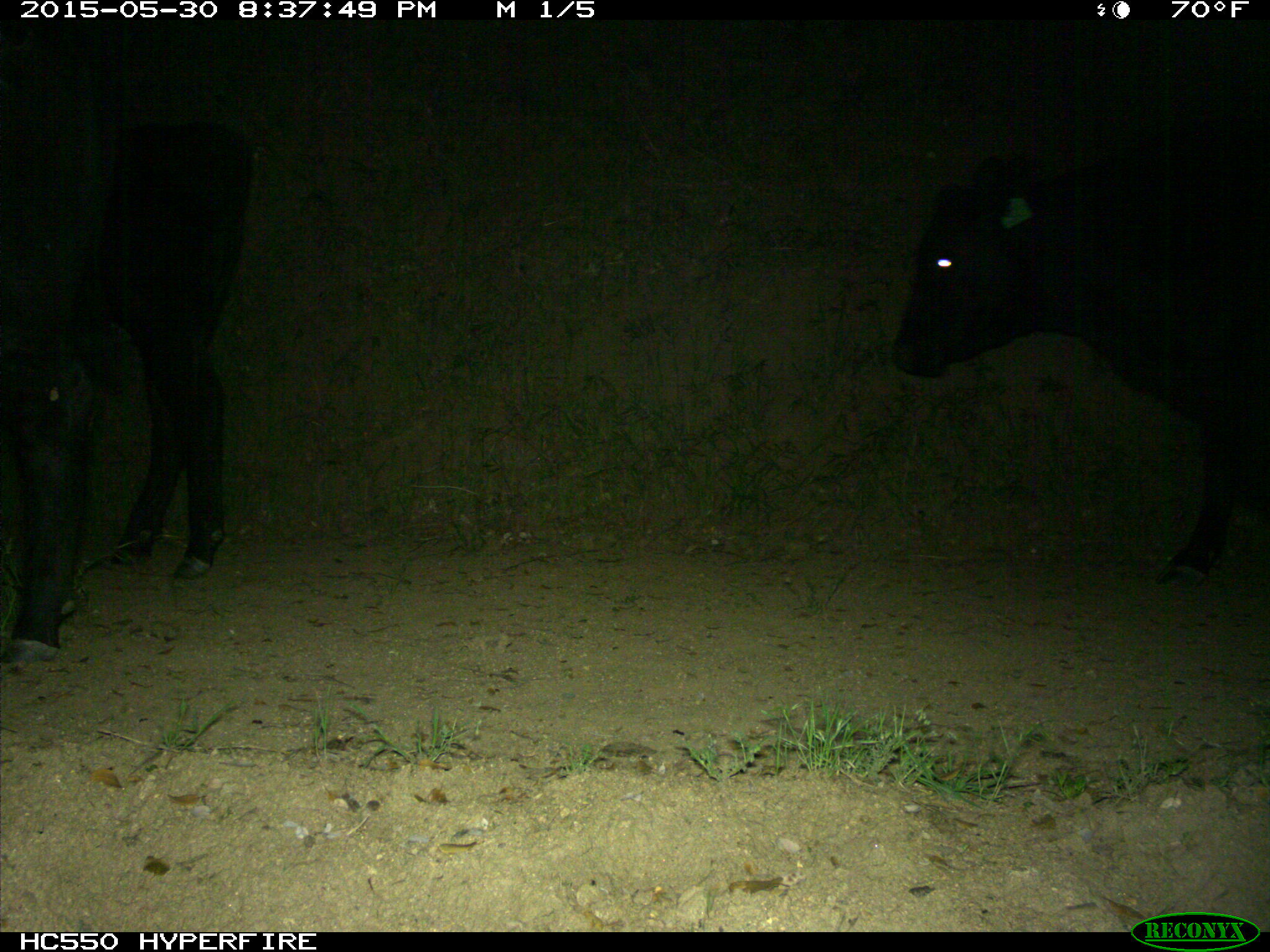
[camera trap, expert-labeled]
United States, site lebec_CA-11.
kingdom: Animalia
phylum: Chordata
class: Mammalia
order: Artiodactyla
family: Bovidae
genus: Bos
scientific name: Bos taurus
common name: domestic cow